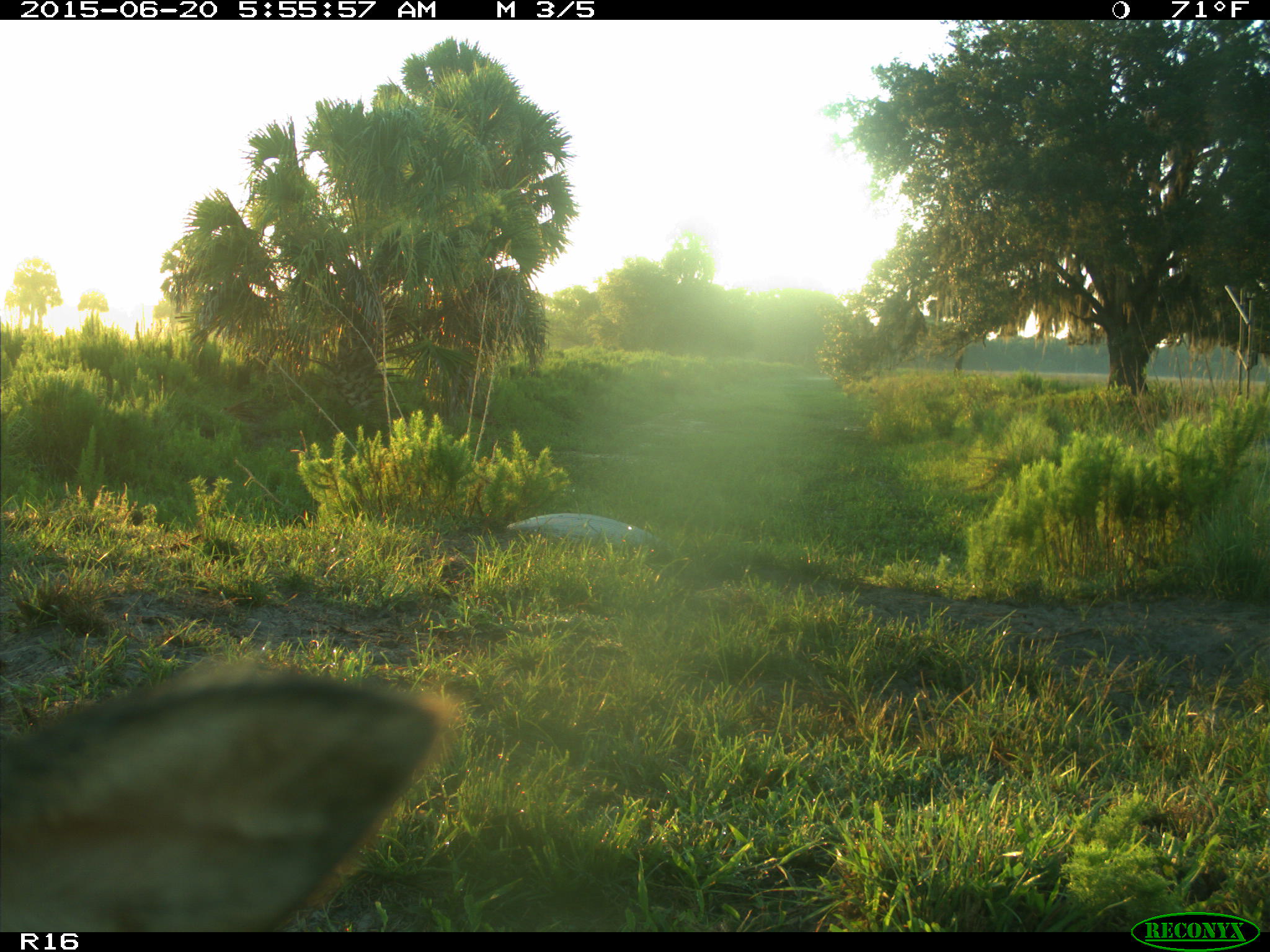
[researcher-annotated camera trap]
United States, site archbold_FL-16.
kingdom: Animalia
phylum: Chordata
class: Mammalia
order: Artiodactyla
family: Bovidae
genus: Bos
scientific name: Bos taurus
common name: domestic cow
Bos taurus (domestic cow).